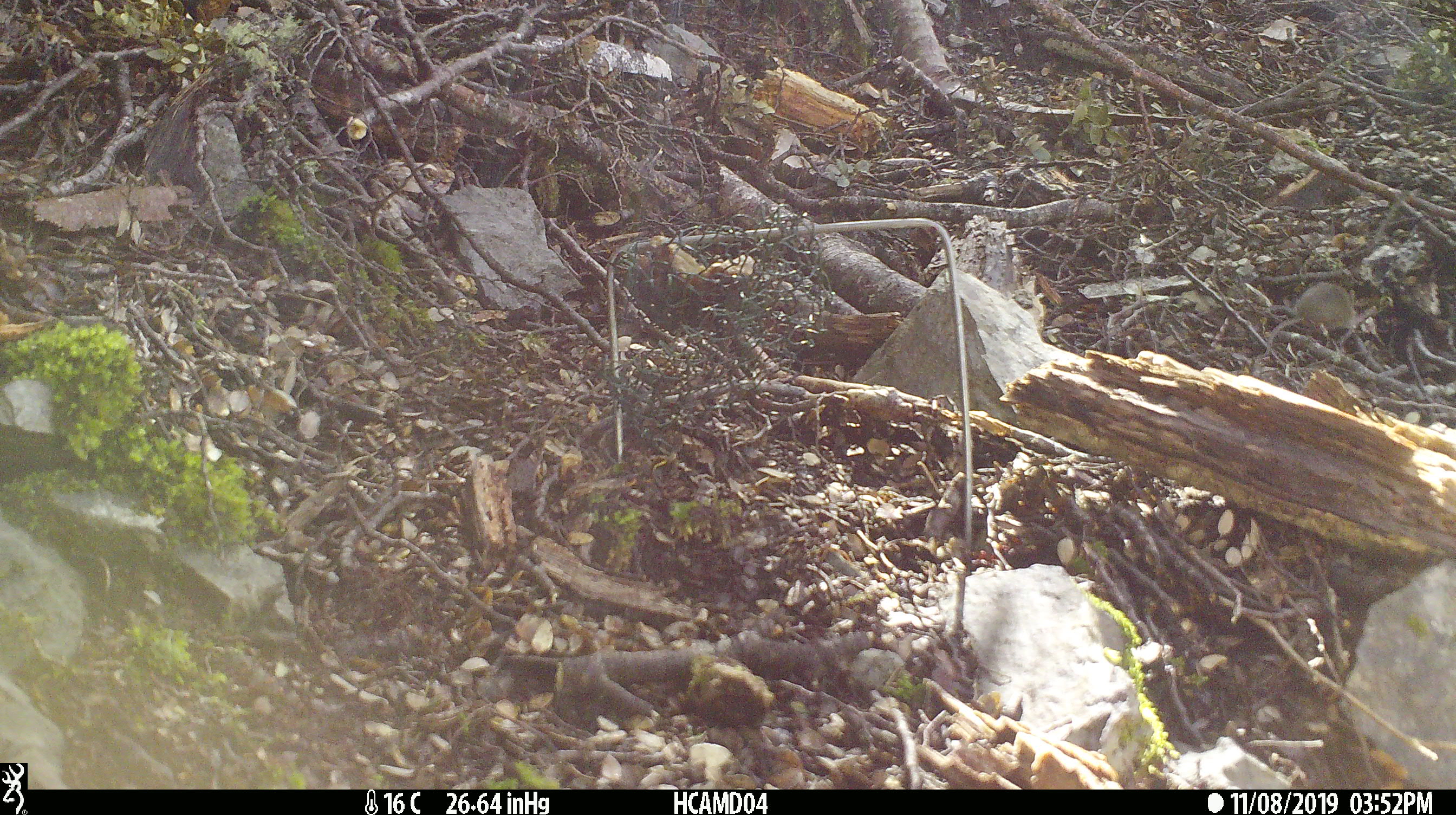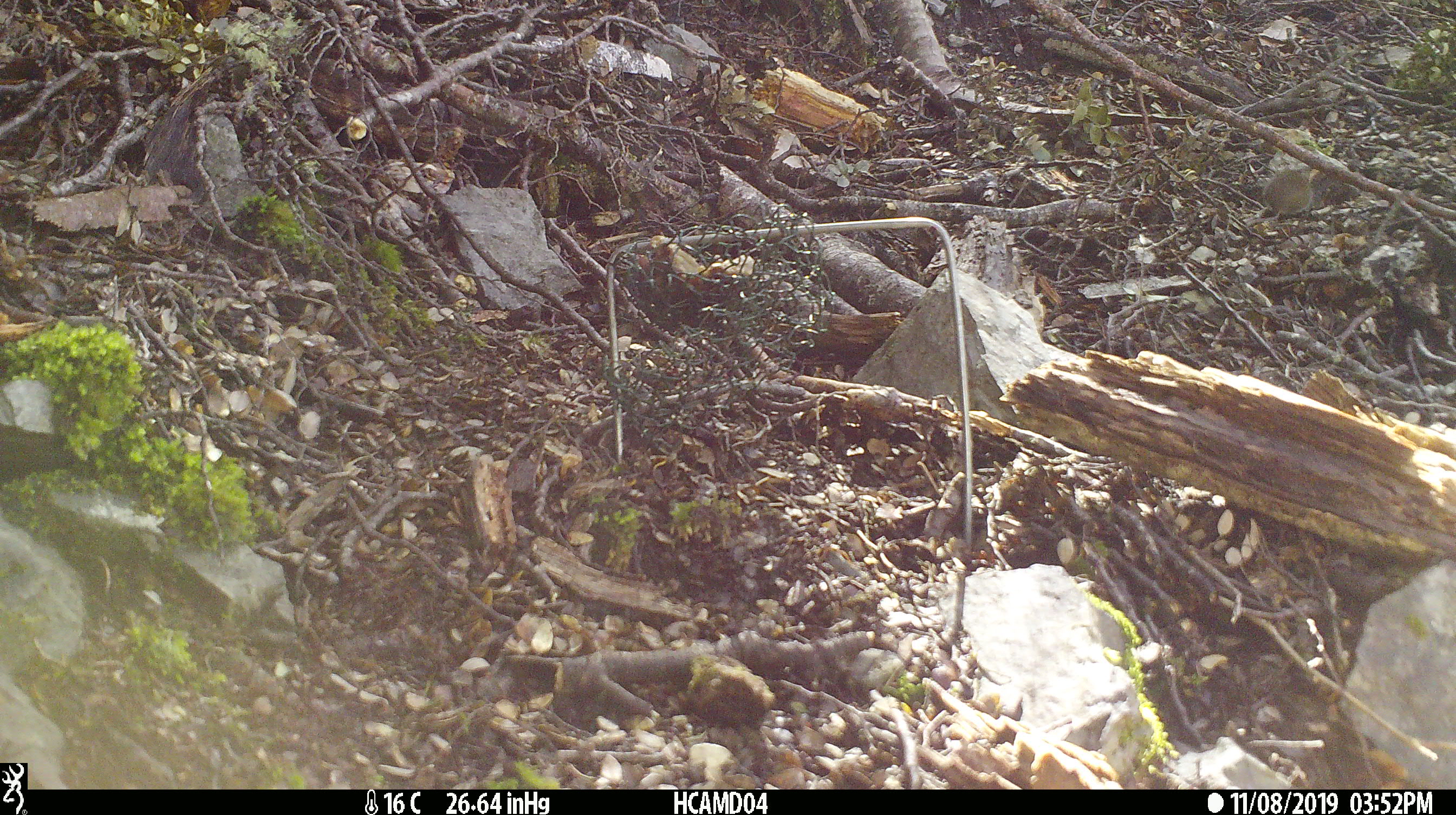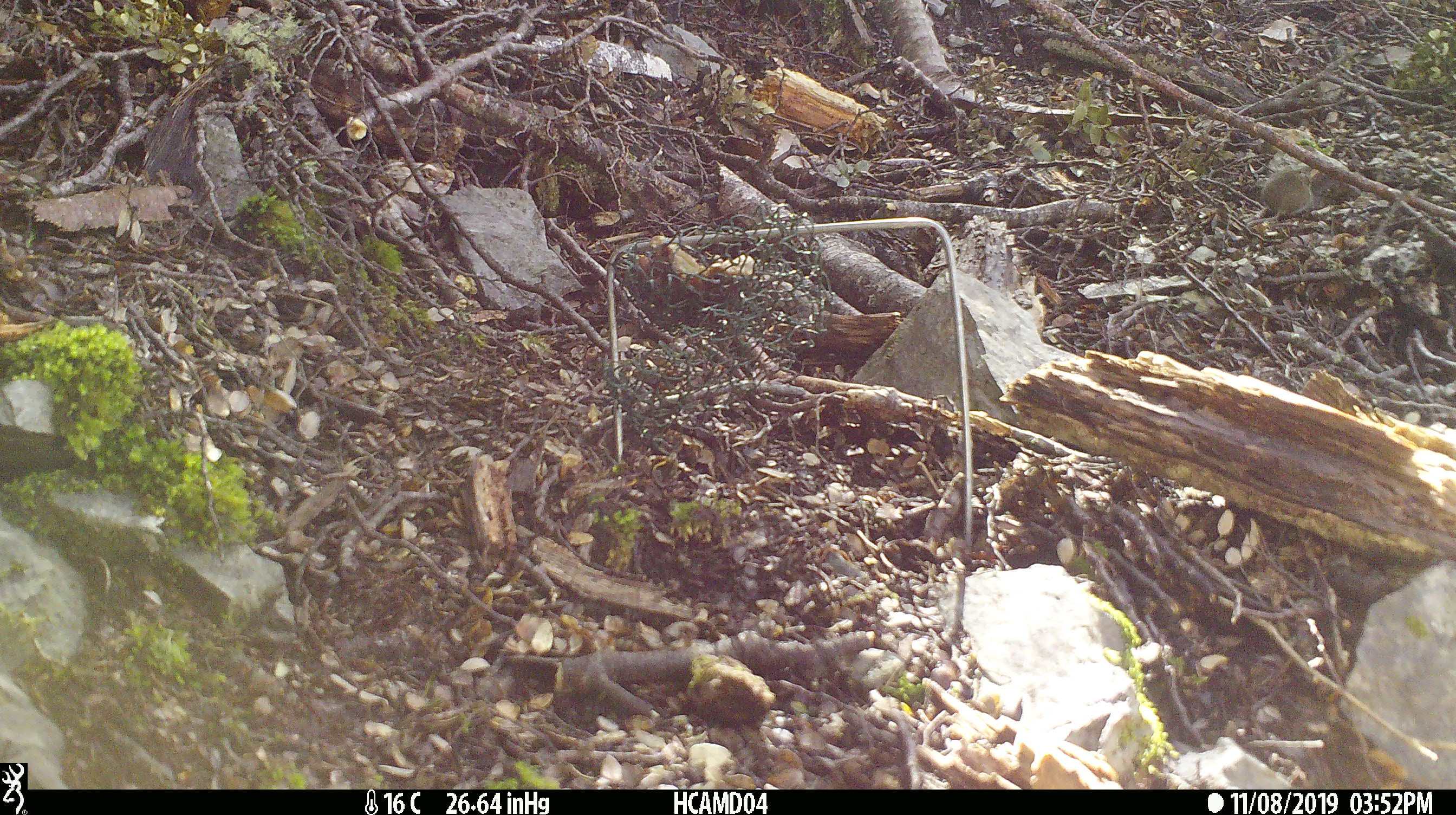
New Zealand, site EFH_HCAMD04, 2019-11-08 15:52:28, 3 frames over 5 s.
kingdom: Animalia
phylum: Chordata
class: Mammalia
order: Rodentia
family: Muridae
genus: Mus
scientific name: Mus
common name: mouse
Mouse (Mus).